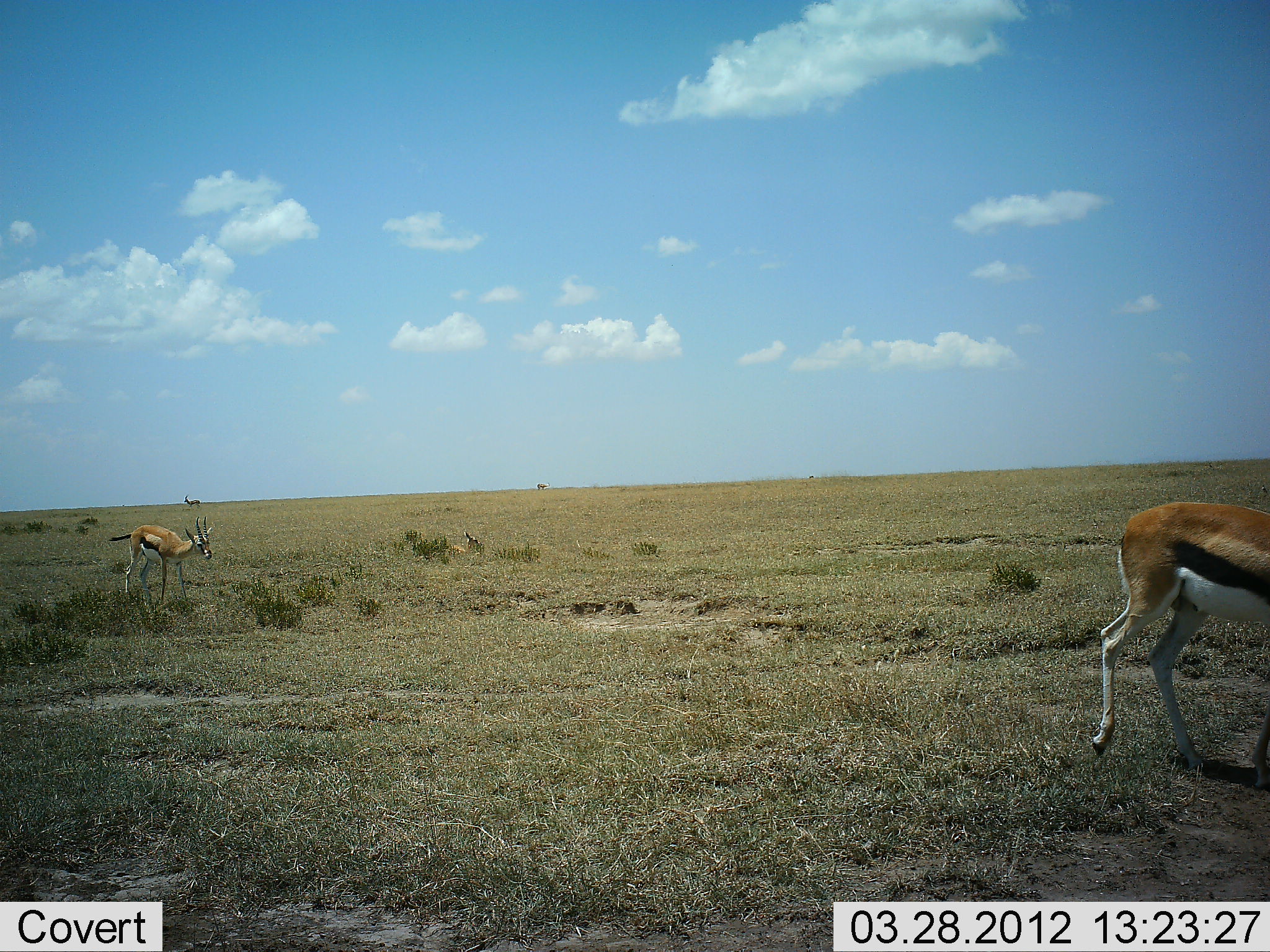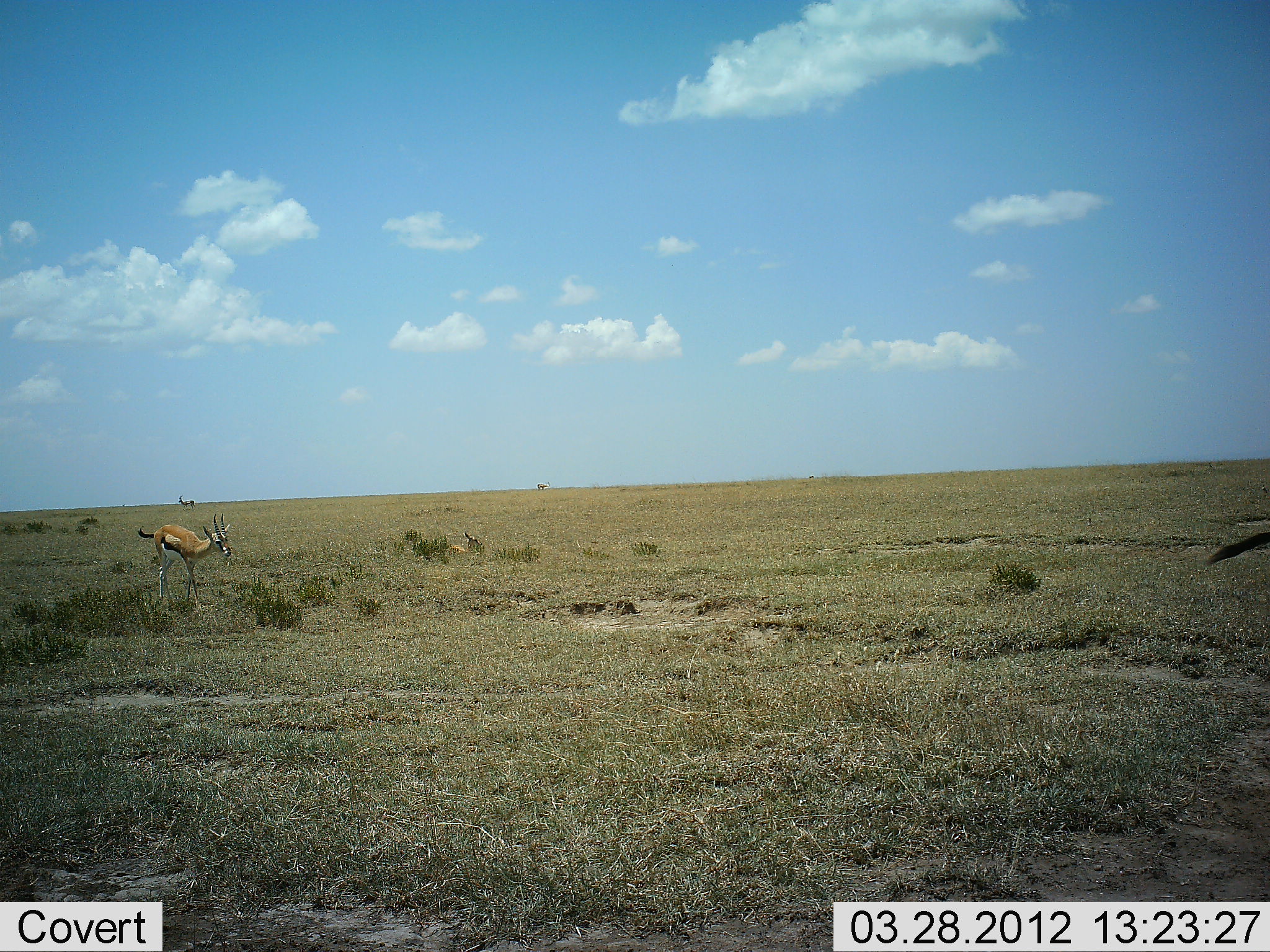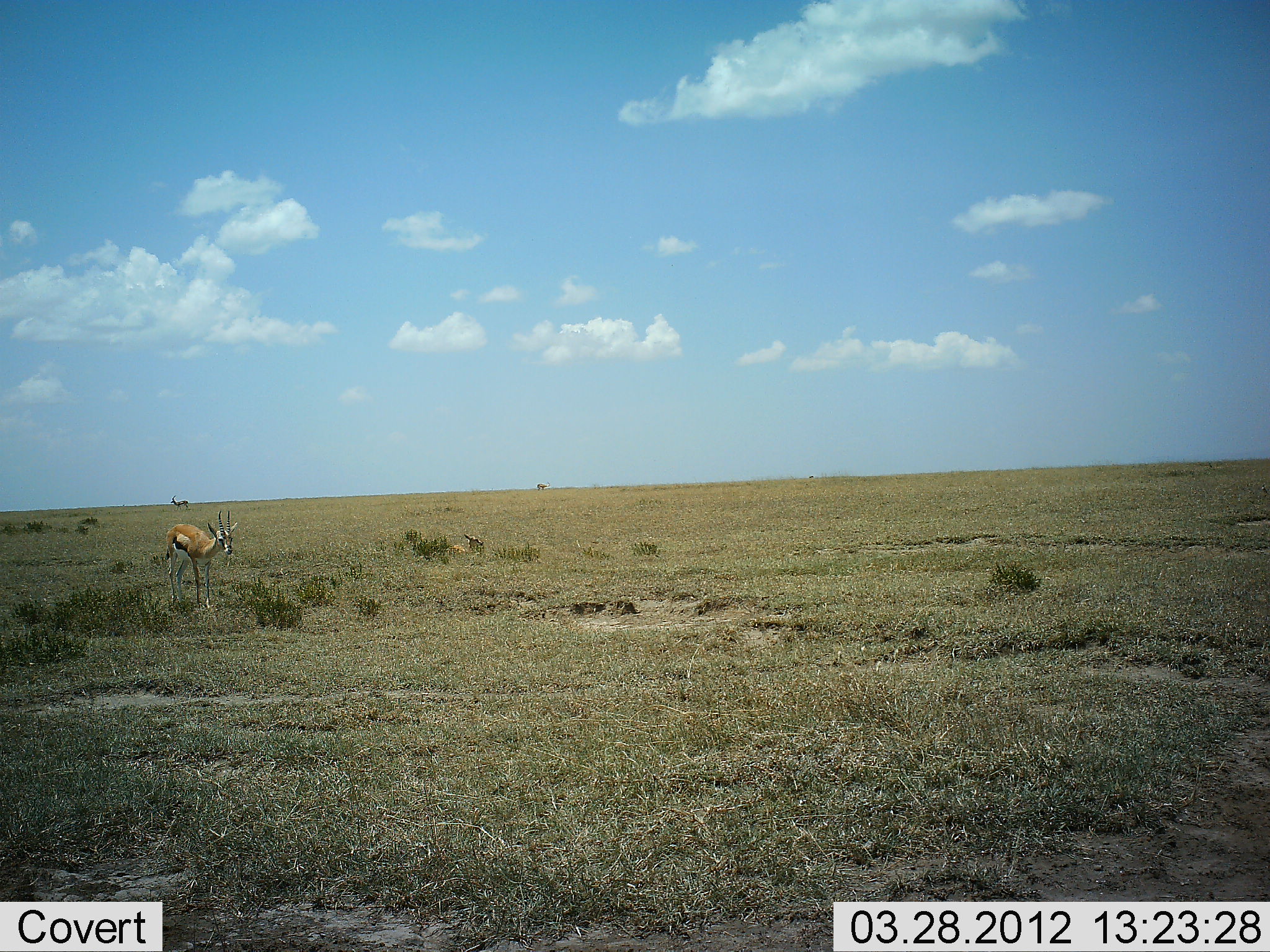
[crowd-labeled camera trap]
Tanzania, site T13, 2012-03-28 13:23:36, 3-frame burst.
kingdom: Animalia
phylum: Chordata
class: Mammalia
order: Artiodactyla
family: Bovidae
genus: Eudorcas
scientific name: Eudorcas thomsonii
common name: thomson's gazelle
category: gazellethomsons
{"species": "gazellethomsons (thomson's gazelle) (Eudorcas thomsonii)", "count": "3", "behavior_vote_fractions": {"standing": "30%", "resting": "17%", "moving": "83%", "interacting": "0%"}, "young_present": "0%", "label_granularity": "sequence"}